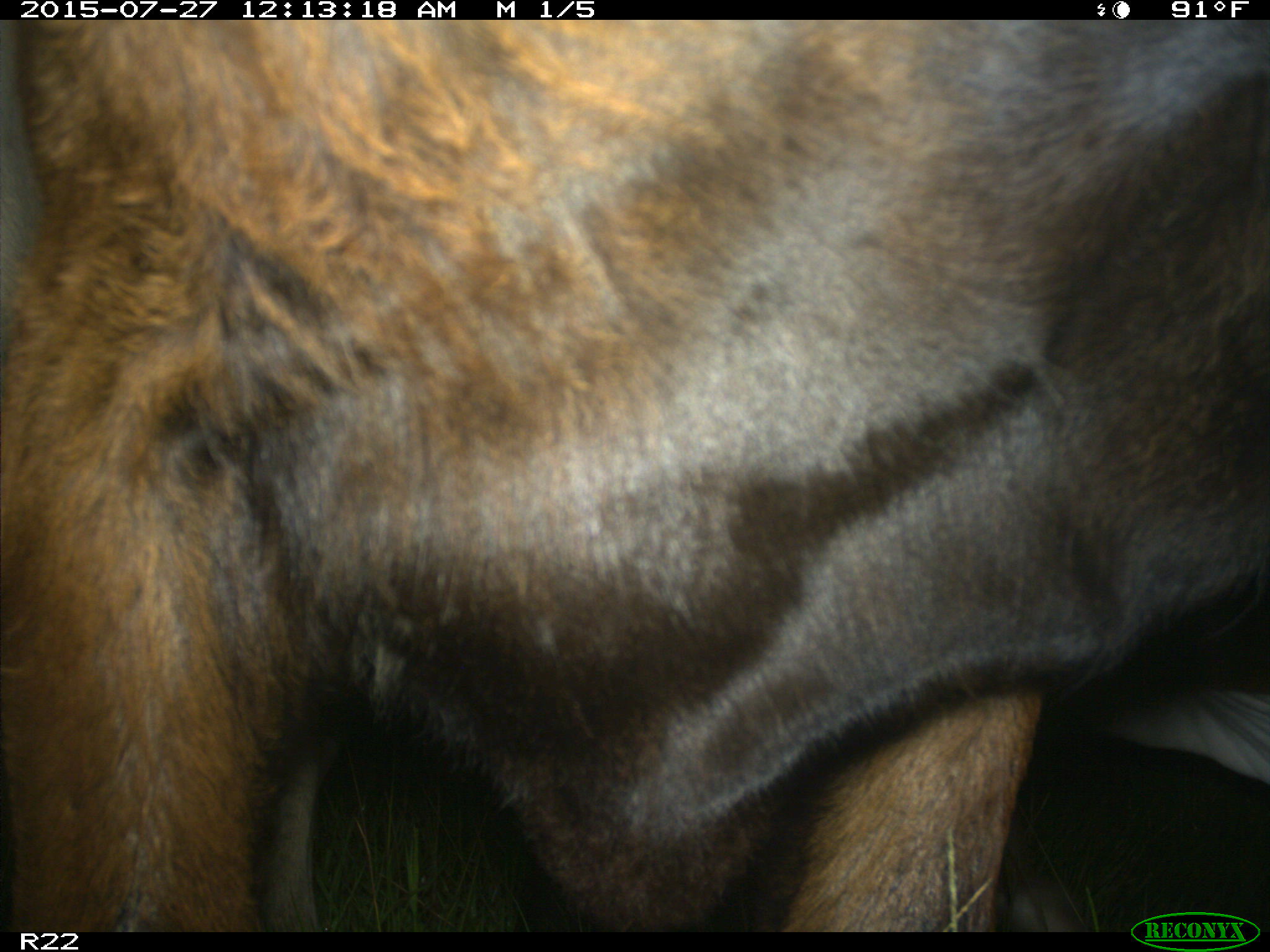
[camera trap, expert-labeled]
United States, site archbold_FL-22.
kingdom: Animalia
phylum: Chordata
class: Mammalia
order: Artiodactyla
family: Bovidae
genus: Bos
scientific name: Bos taurus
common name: domestic cow